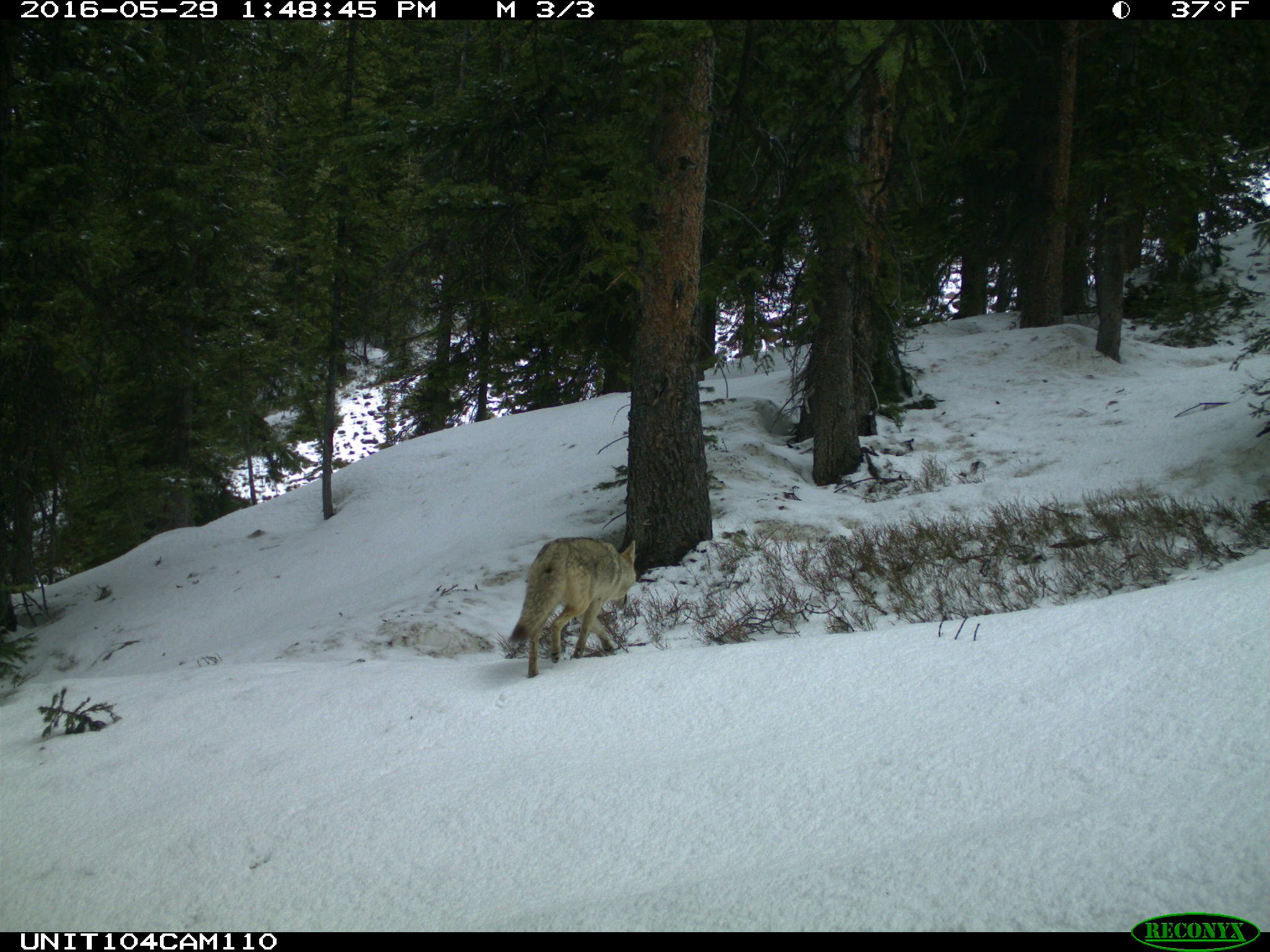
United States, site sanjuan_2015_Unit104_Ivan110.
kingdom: Animalia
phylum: Chordata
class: Mammalia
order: Carnivora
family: Canidae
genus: Canis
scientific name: Canis latrans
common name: coyote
Canis latrans (coyote).